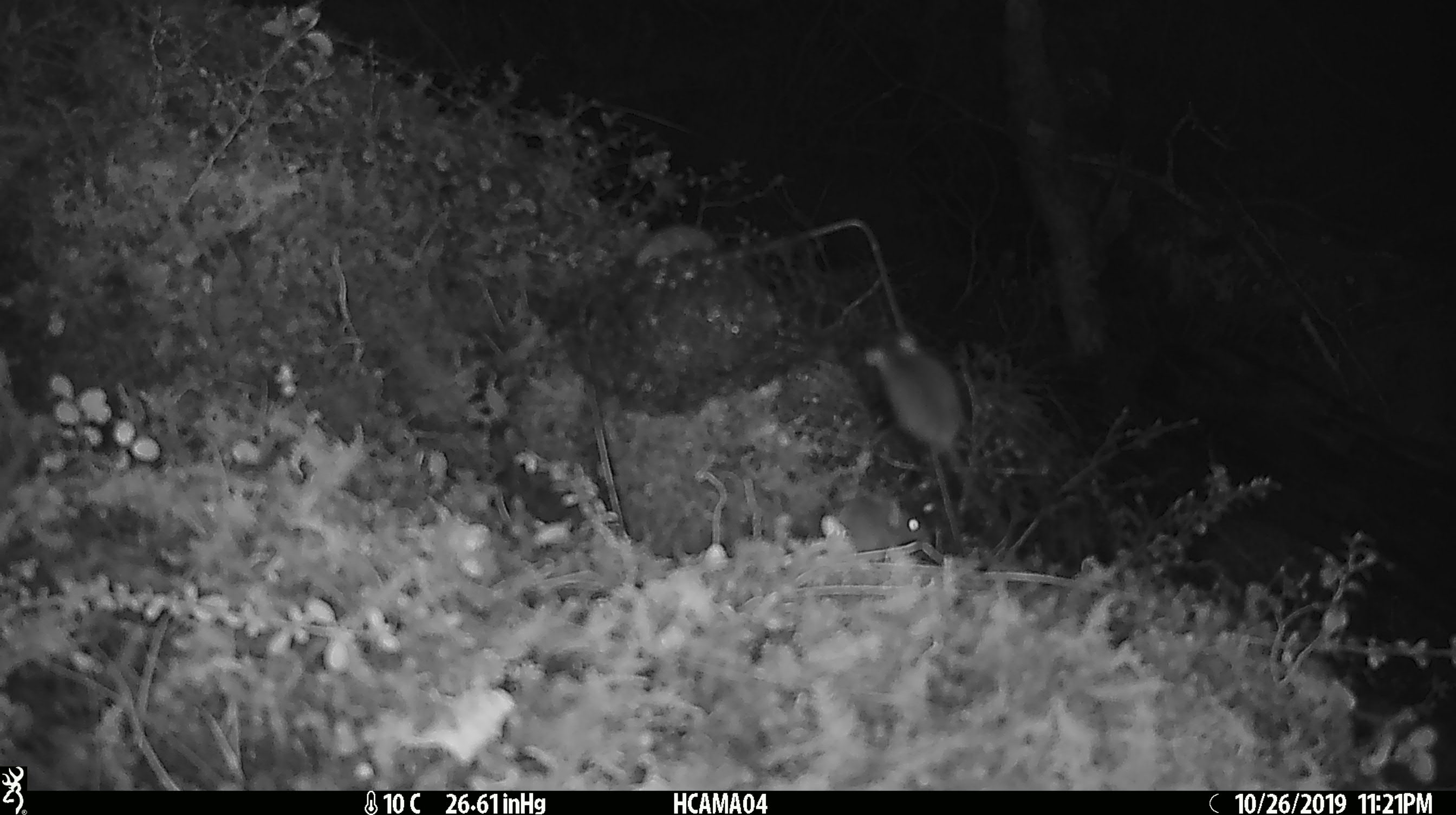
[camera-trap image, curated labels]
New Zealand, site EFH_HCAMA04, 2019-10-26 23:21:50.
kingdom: Animalia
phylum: Chordata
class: Mammalia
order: Rodentia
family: Muridae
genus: Mus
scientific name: Mus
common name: mouse